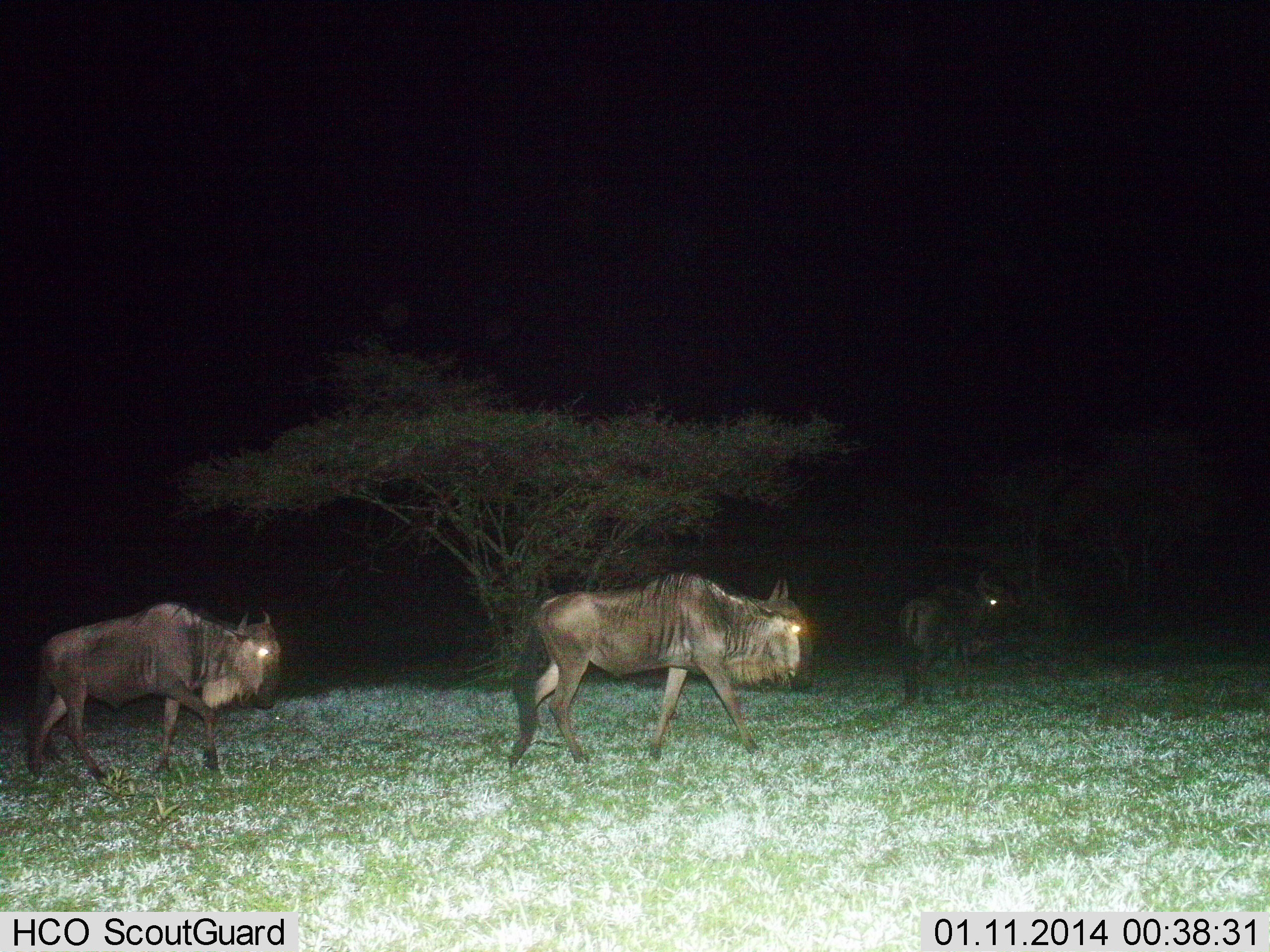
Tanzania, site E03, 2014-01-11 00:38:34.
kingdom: Animalia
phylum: Chordata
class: Mammalia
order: Artiodactyla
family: Bovidae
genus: Connochaetes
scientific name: Connochaetes taurinus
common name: blue wildebeest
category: wildebeest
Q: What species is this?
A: Wildebeest (blue wildebeest) (Connochaetes taurinus).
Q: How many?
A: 3.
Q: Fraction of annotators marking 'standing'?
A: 0%.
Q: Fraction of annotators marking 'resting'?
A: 0%.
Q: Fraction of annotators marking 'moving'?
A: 100%.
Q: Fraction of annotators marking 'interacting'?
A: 0%.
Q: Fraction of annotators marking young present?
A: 0%.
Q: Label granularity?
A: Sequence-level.